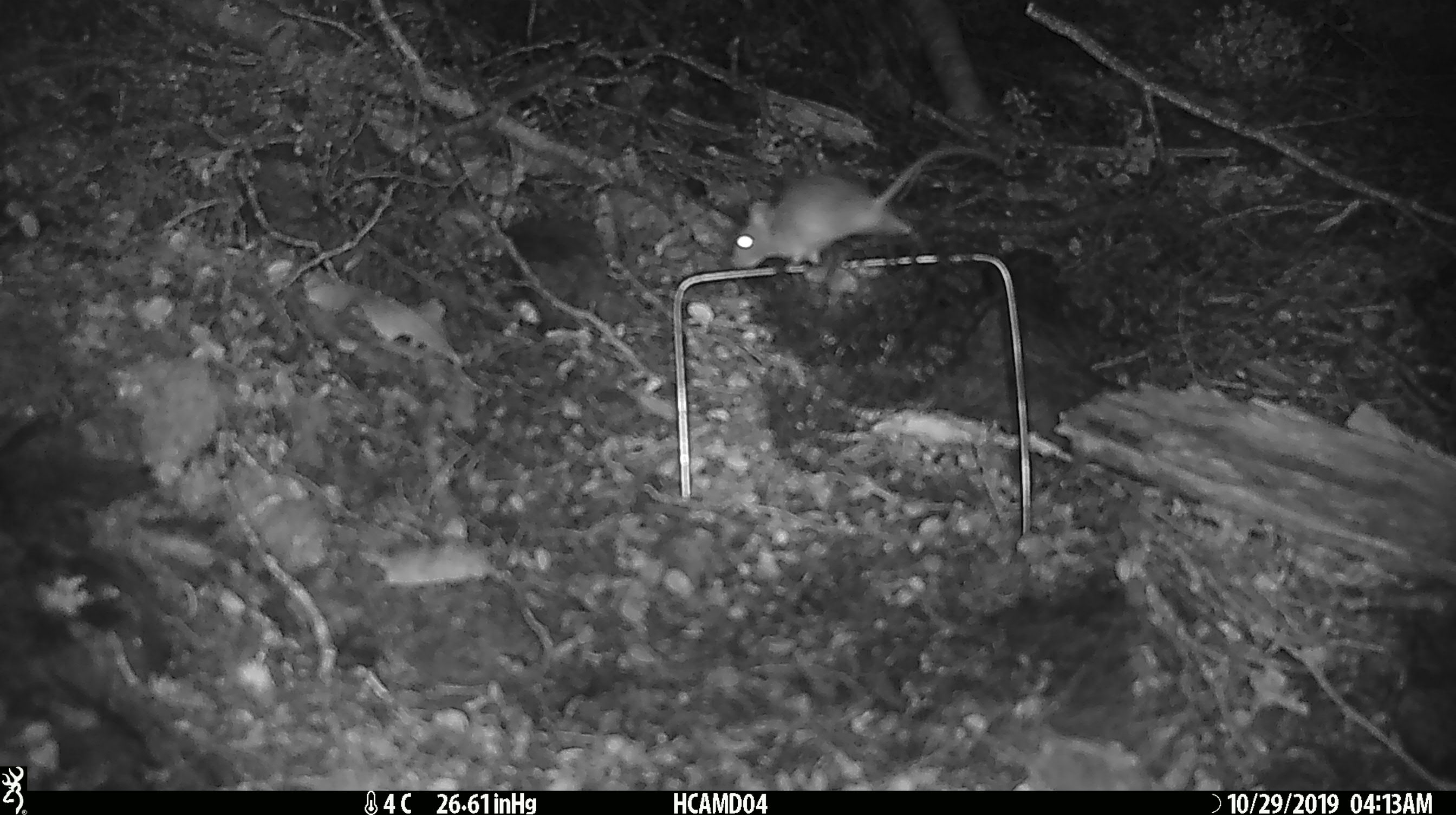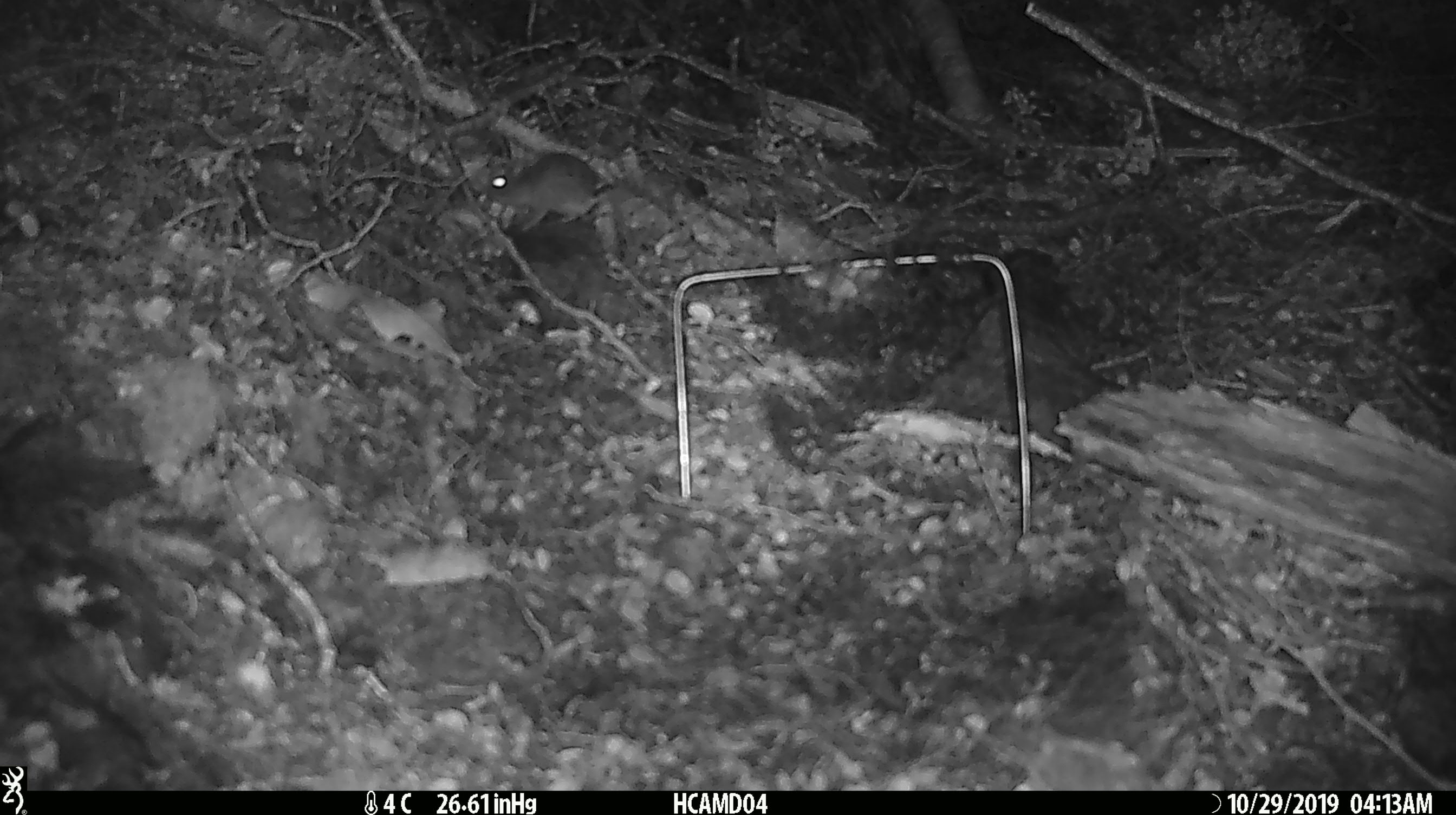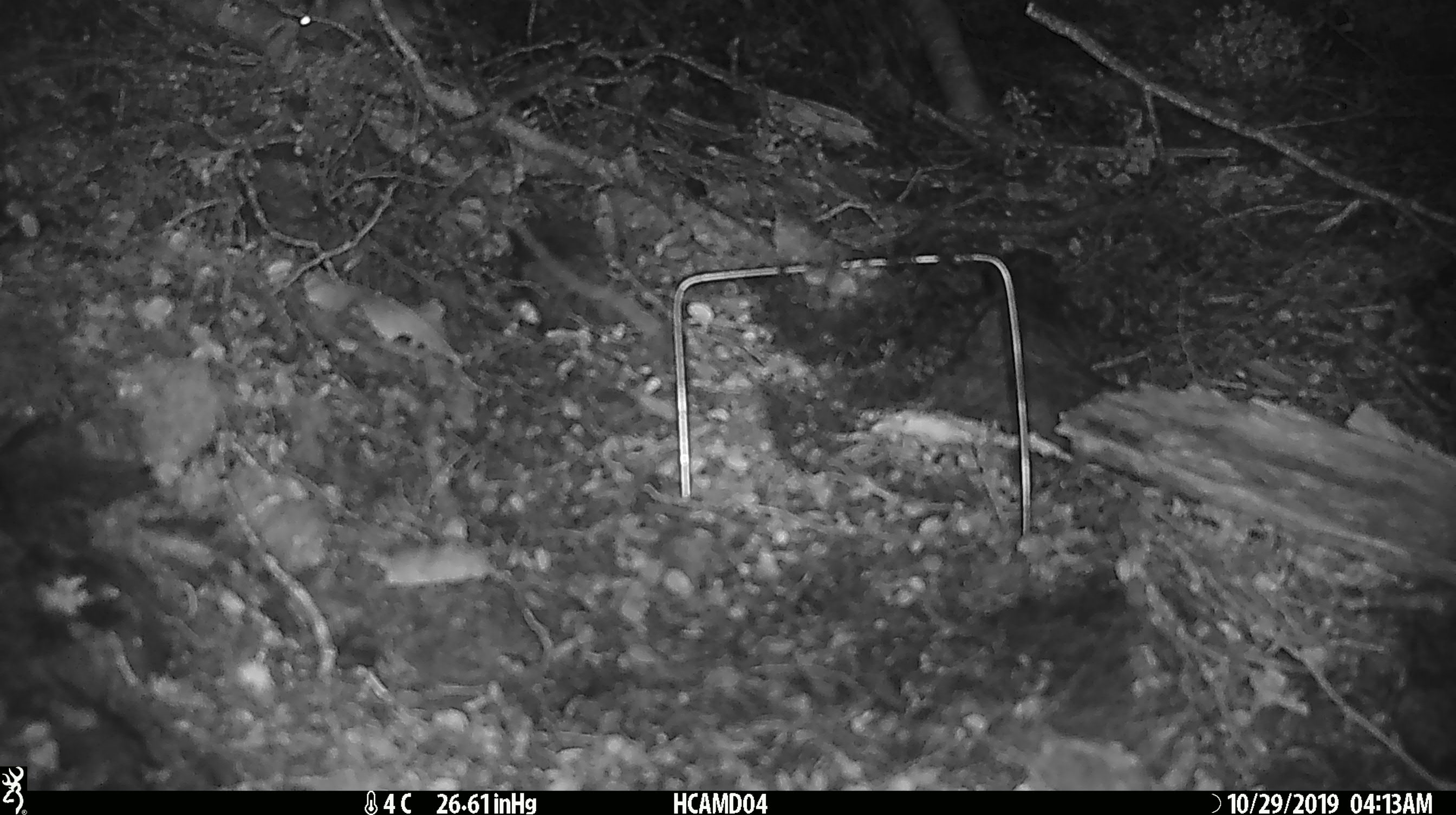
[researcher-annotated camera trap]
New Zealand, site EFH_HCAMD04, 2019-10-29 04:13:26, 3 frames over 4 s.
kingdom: Animalia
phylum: Chordata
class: Mammalia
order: Rodentia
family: Muridae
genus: Mus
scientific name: Mus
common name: mouse